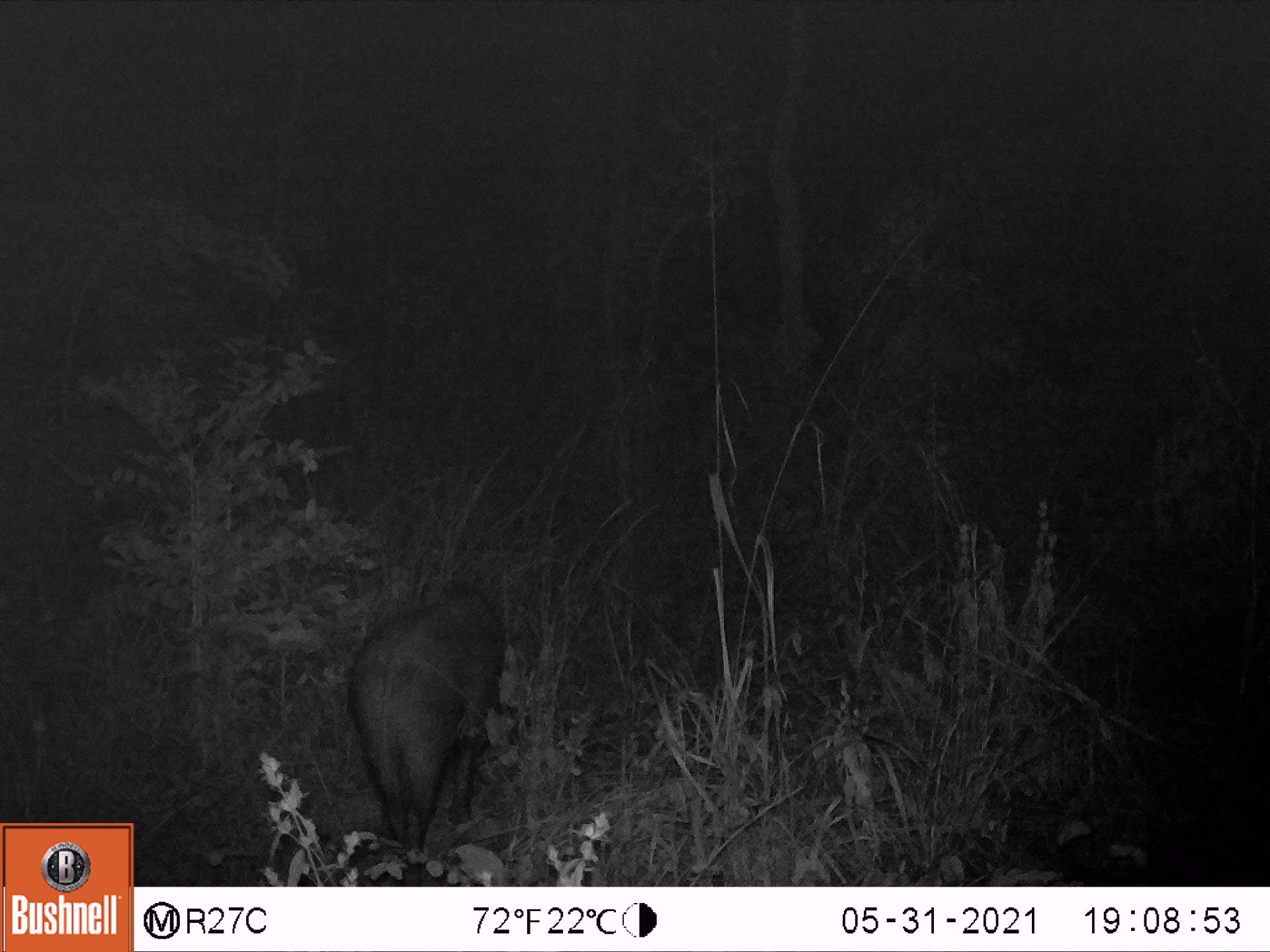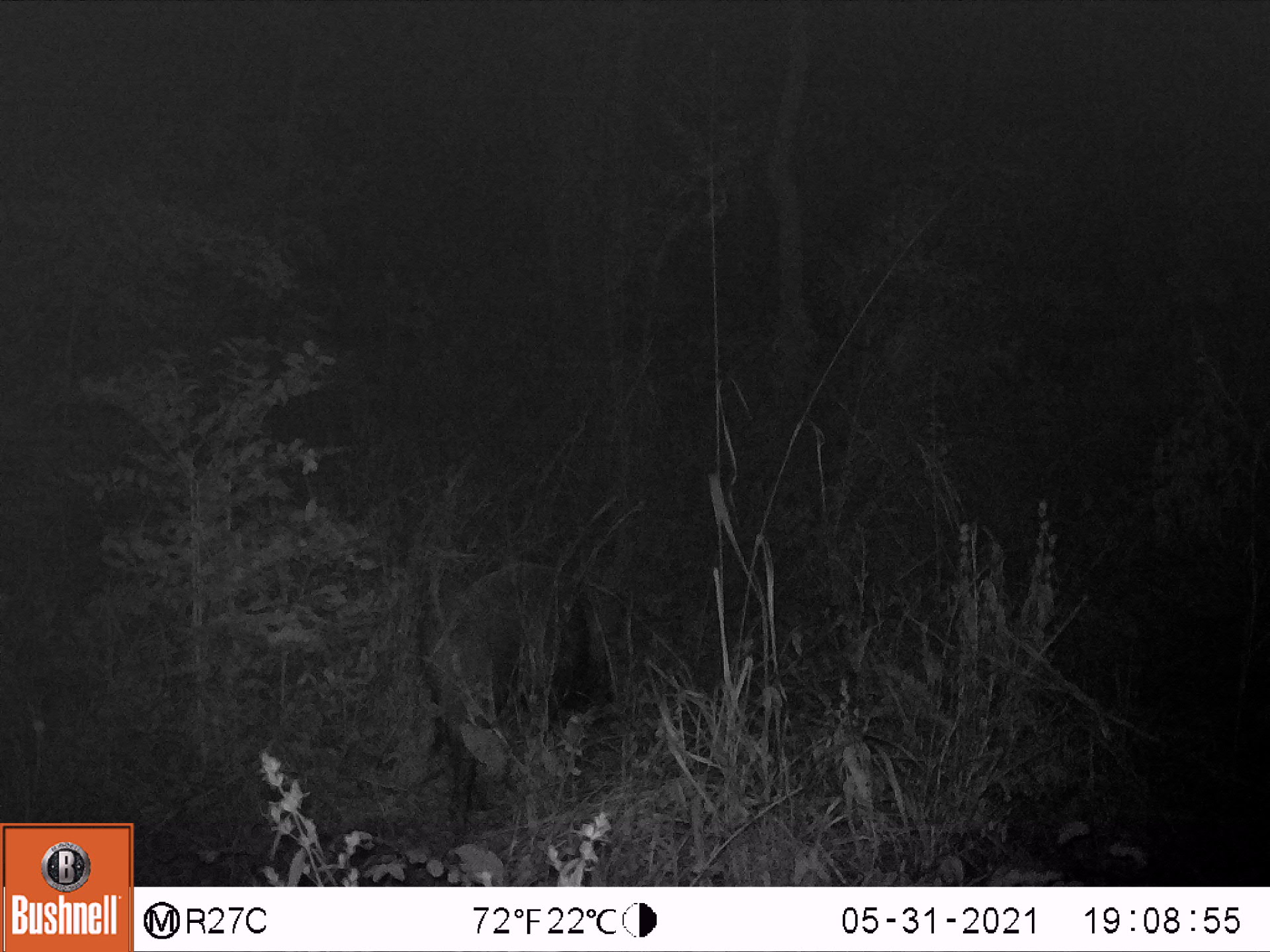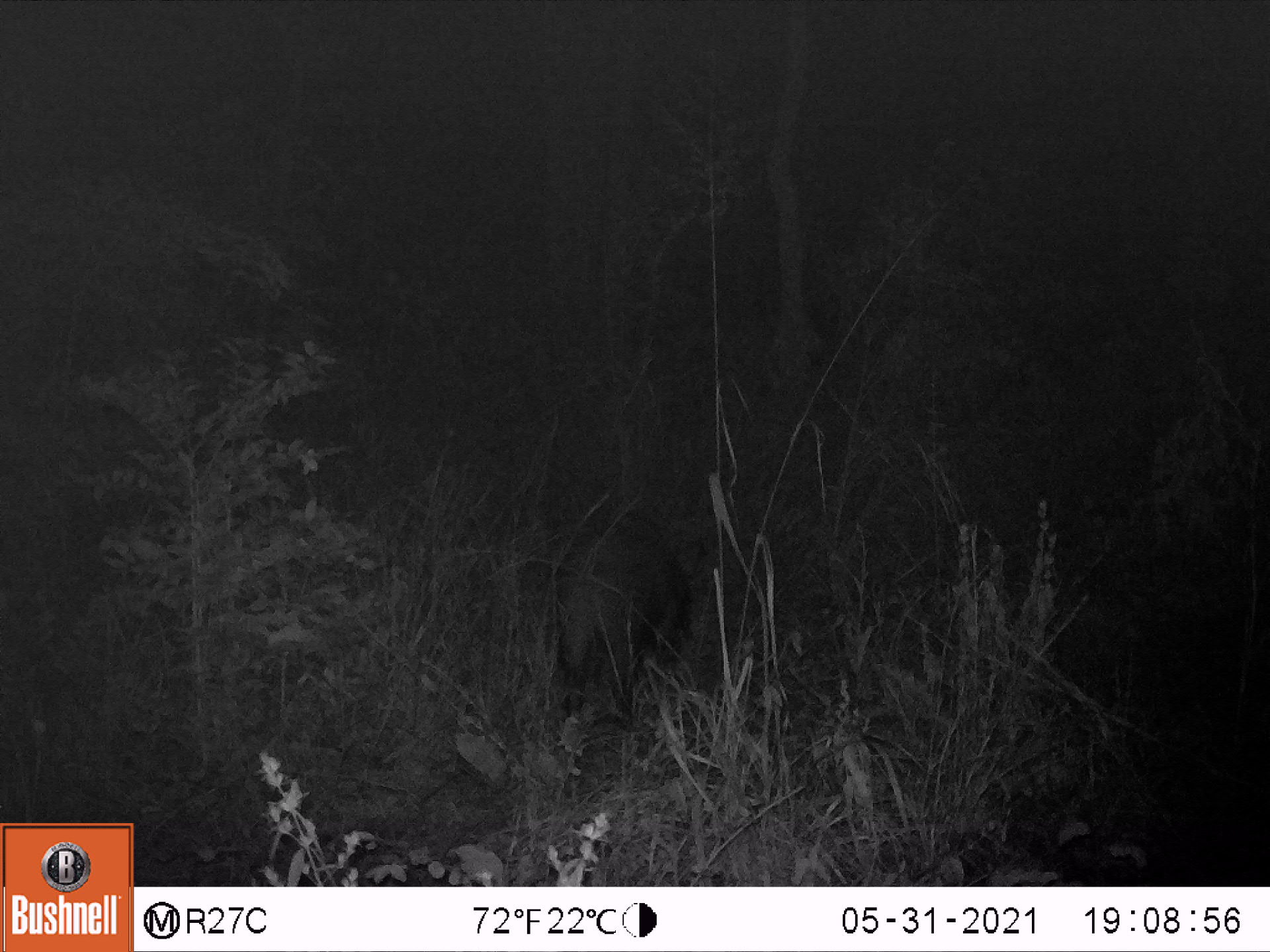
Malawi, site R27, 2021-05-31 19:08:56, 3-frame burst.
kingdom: Animalia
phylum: Chordata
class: Mammalia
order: Artiodactyla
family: Suidae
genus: Potamochoerus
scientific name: Potamochoerus larvatus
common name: bushpig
Bushpig (Potamochoerus larvatus), count 1.